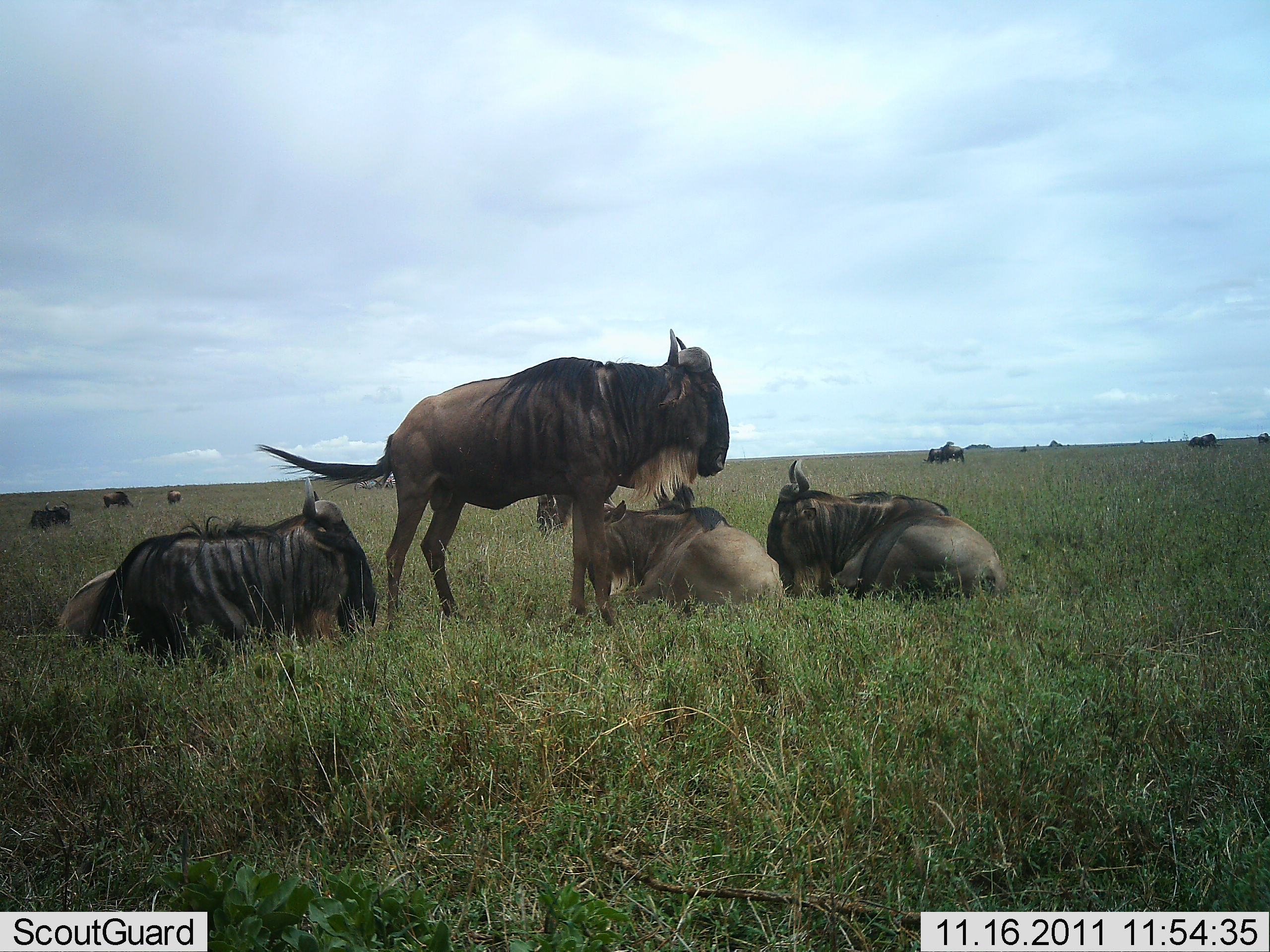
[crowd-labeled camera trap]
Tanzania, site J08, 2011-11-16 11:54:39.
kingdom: Animalia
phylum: Chordata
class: Mammalia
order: Artiodactyla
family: Bovidae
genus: Connochaetes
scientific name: Connochaetes taurinus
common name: blue wildebeest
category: wildebeest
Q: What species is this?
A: Wildebeest (blue wildebeest) (Connochaetes taurinus).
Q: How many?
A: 10.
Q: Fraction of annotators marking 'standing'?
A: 75%.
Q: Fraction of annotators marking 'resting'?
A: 100%.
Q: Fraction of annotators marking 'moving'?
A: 17%.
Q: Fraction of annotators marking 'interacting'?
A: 8%.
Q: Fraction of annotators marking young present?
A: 0%.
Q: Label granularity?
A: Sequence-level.